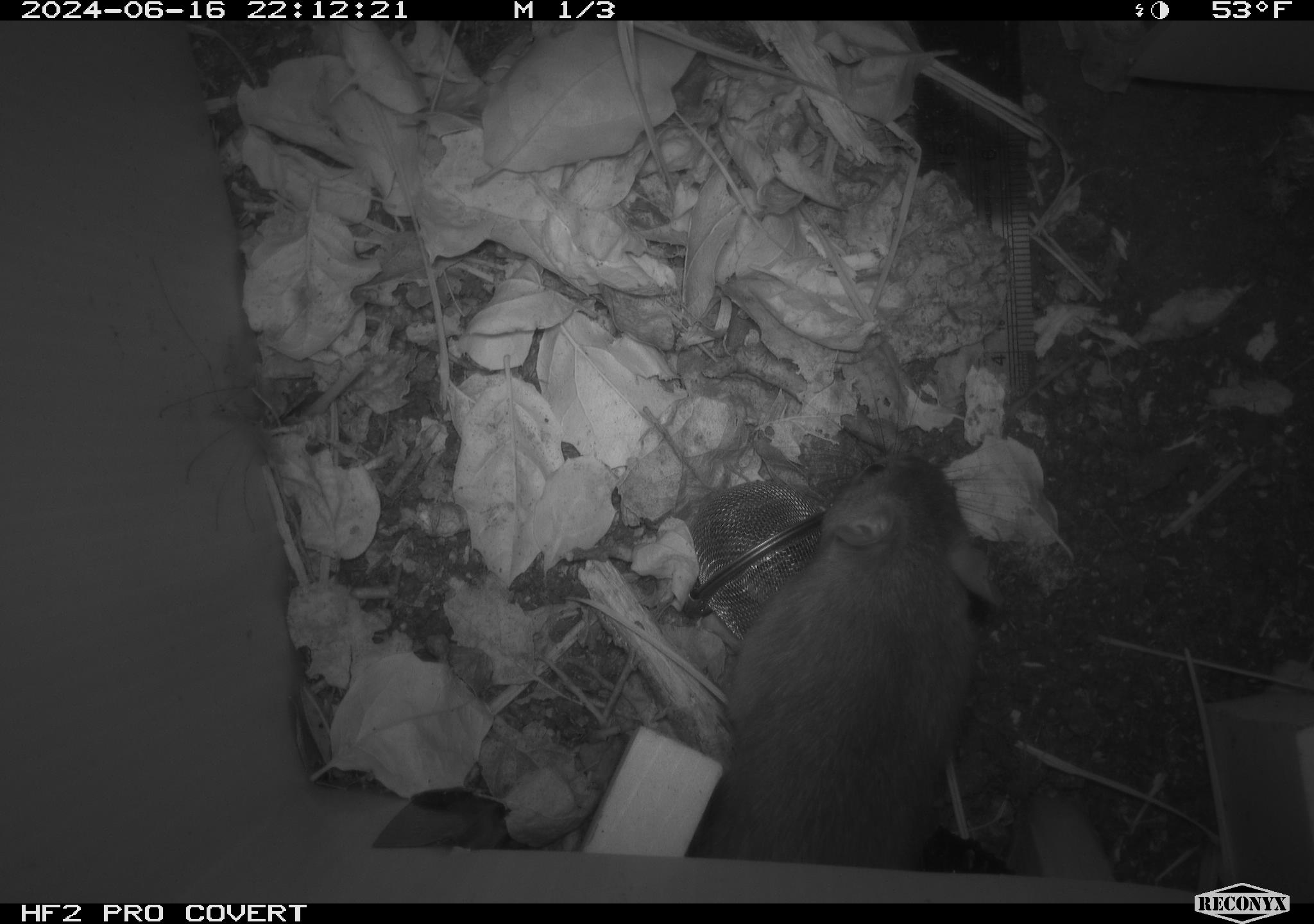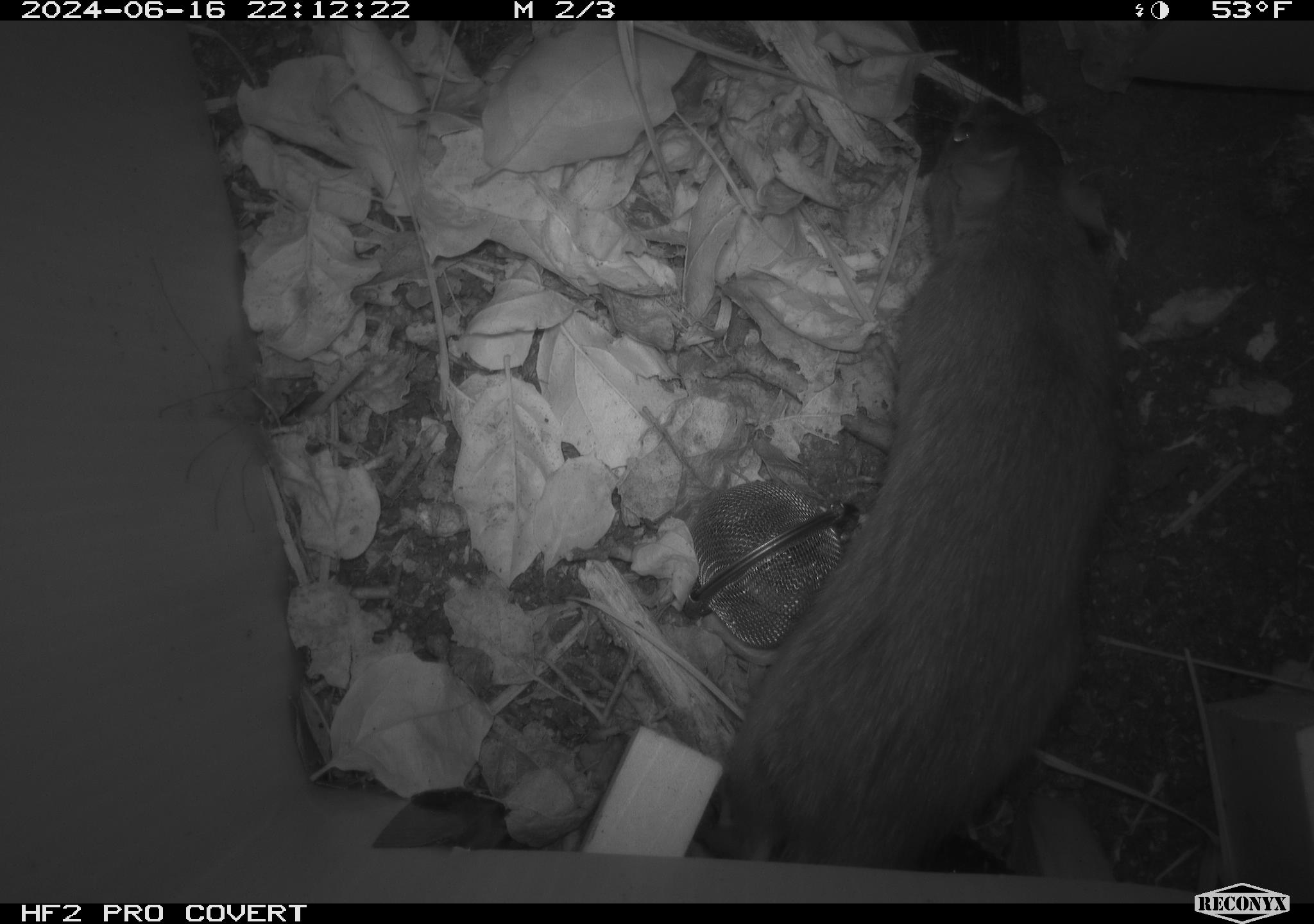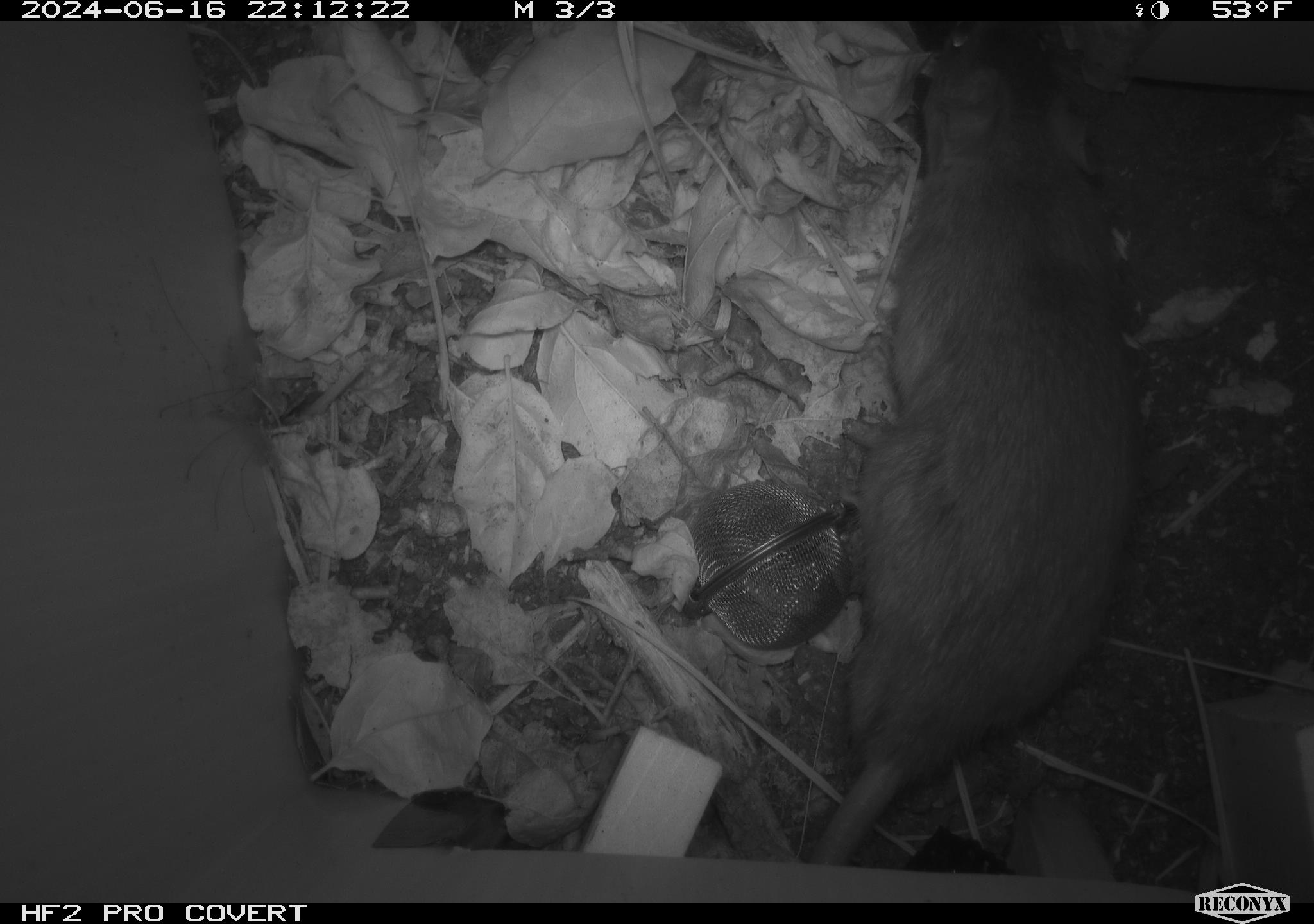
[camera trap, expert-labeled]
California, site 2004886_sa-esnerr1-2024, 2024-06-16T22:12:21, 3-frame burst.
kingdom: Animalia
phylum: Chordata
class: Mammalia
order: Rodentia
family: Muridae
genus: Rattus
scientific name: Rattus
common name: rat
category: rattus species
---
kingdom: Animalia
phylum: Chordata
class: Mammalia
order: Rodentia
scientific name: Rodentia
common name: rodent